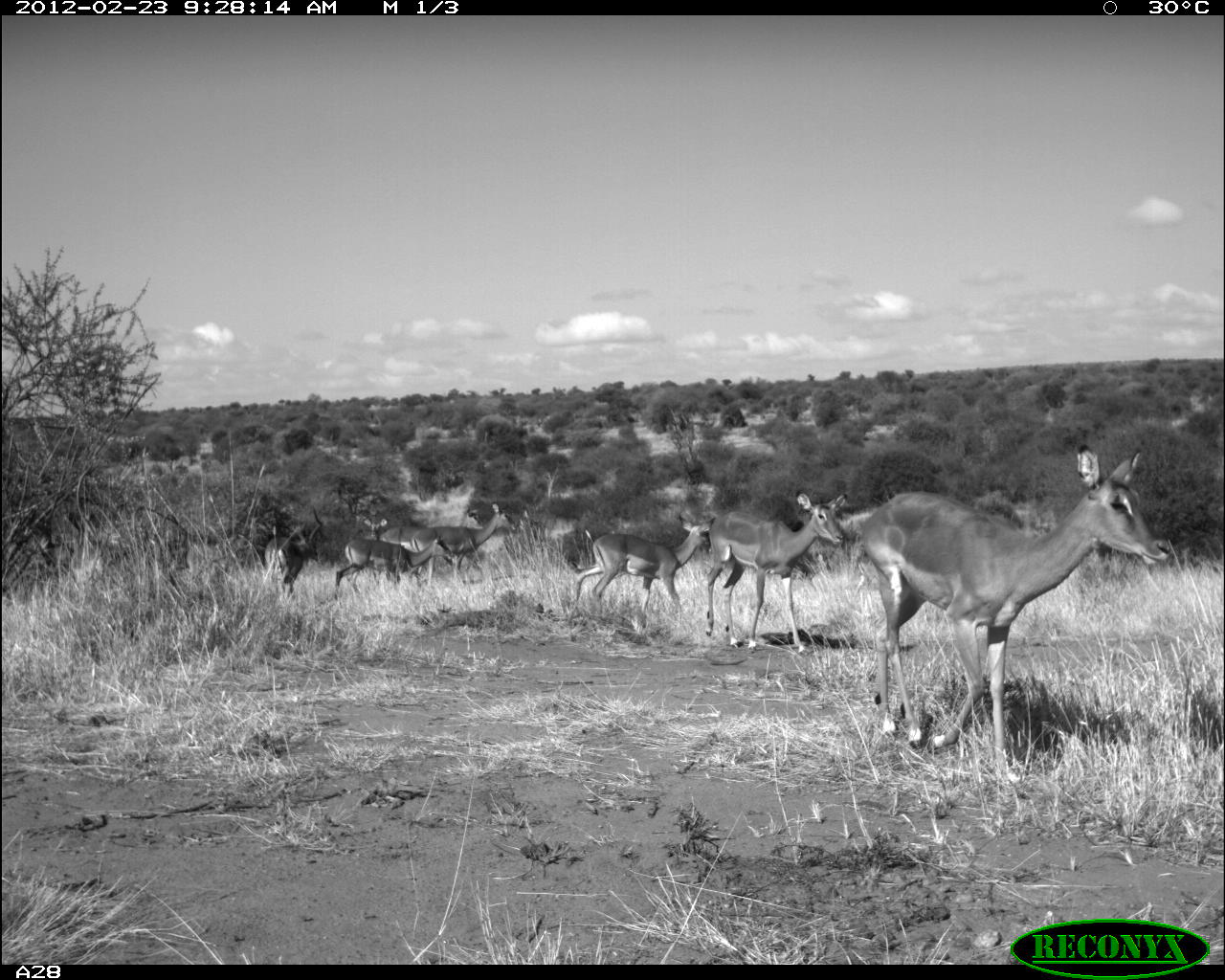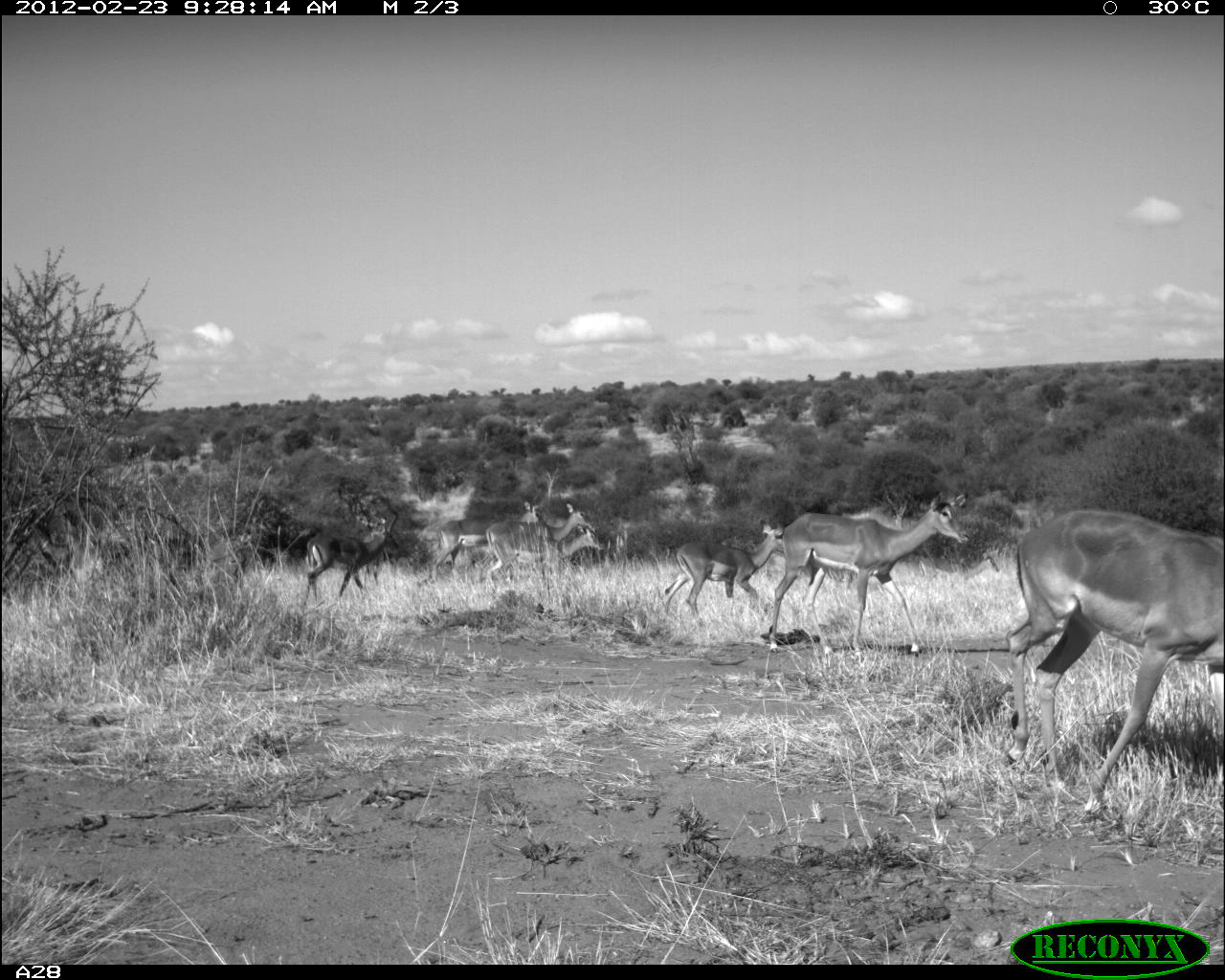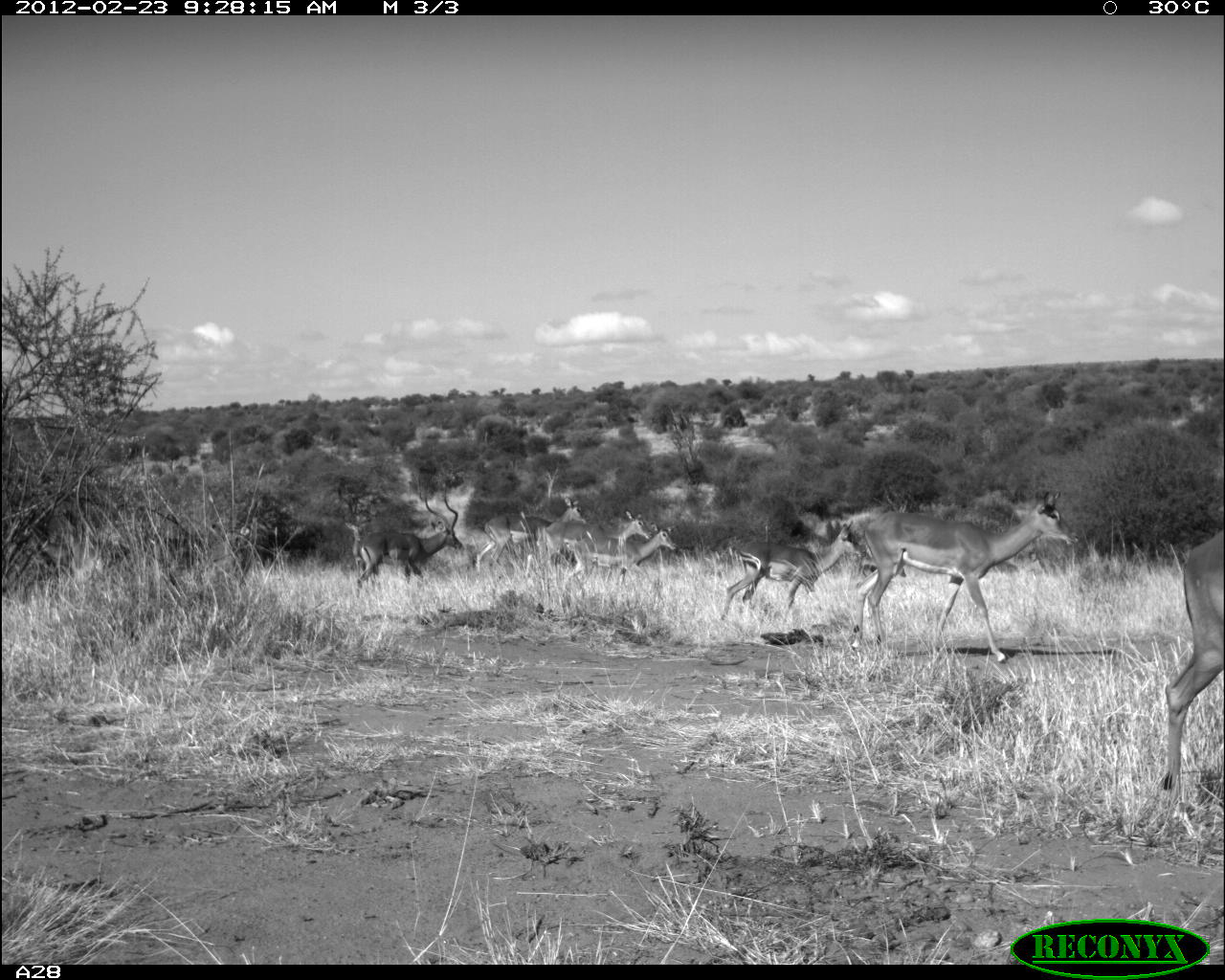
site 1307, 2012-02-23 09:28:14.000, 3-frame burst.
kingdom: Animalia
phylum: Chordata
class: Mammalia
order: Artiodactyla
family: Bovidae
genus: Aepyceros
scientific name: Aepyceros melampus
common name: impala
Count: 8.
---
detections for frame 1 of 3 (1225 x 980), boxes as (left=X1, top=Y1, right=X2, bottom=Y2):
aepyceros melampus: (left=856, top=443, right=1172, bottom=782); (left=704, top=488, right=847, bottom=653); (left=568, top=515, right=717, bottom=617); (left=410, top=502, right=517, bottom=585); (left=330, top=531, right=454, bottom=601); (left=257, top=506, right=323, bottom=596); (left=362, top=515, right=428, bottom=582)